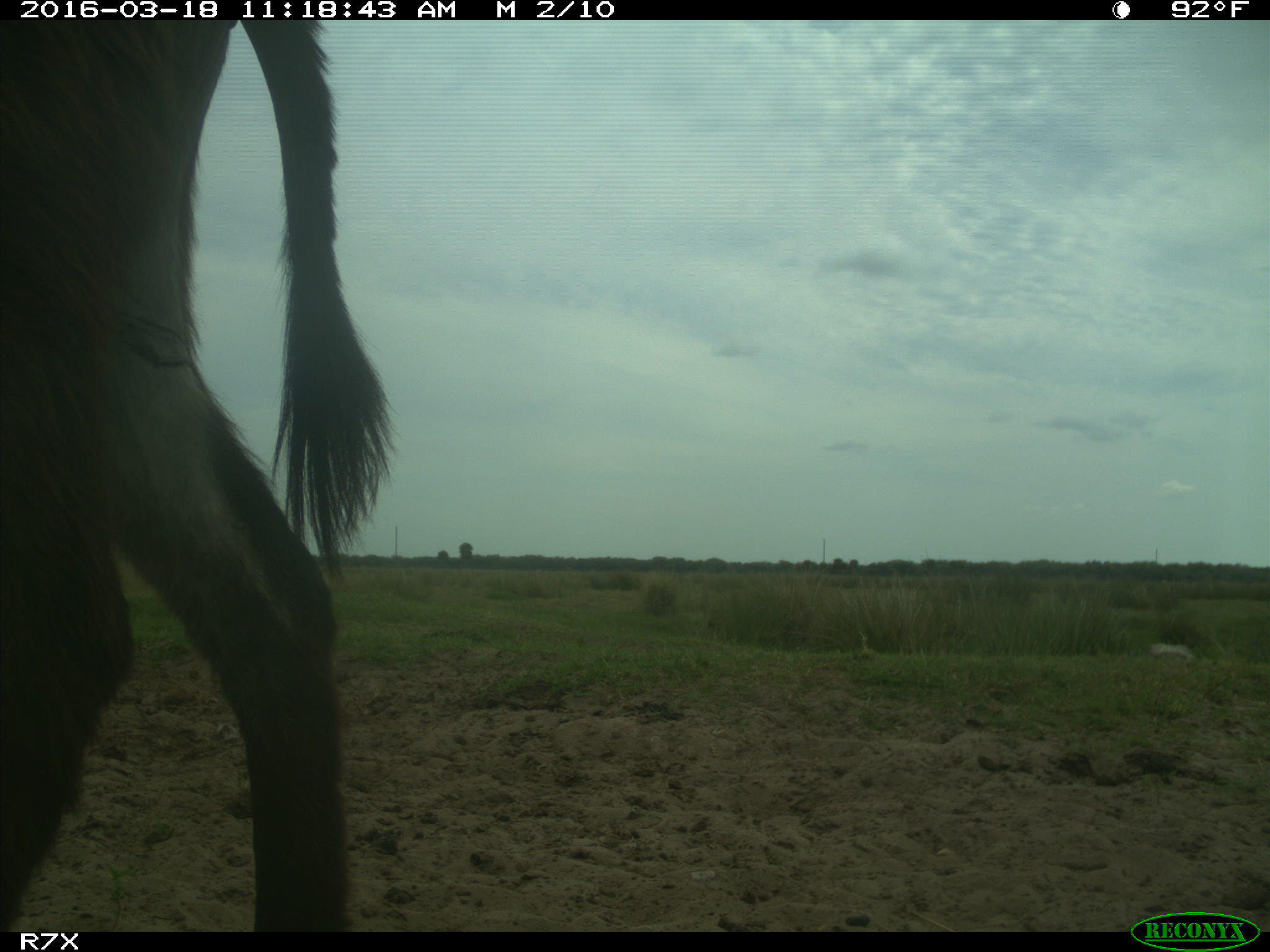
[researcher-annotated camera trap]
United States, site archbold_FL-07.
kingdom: Animalia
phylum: Chordata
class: Mammalia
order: Perissodactyla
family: Equidae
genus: Equus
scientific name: Equus africanus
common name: african wild ass